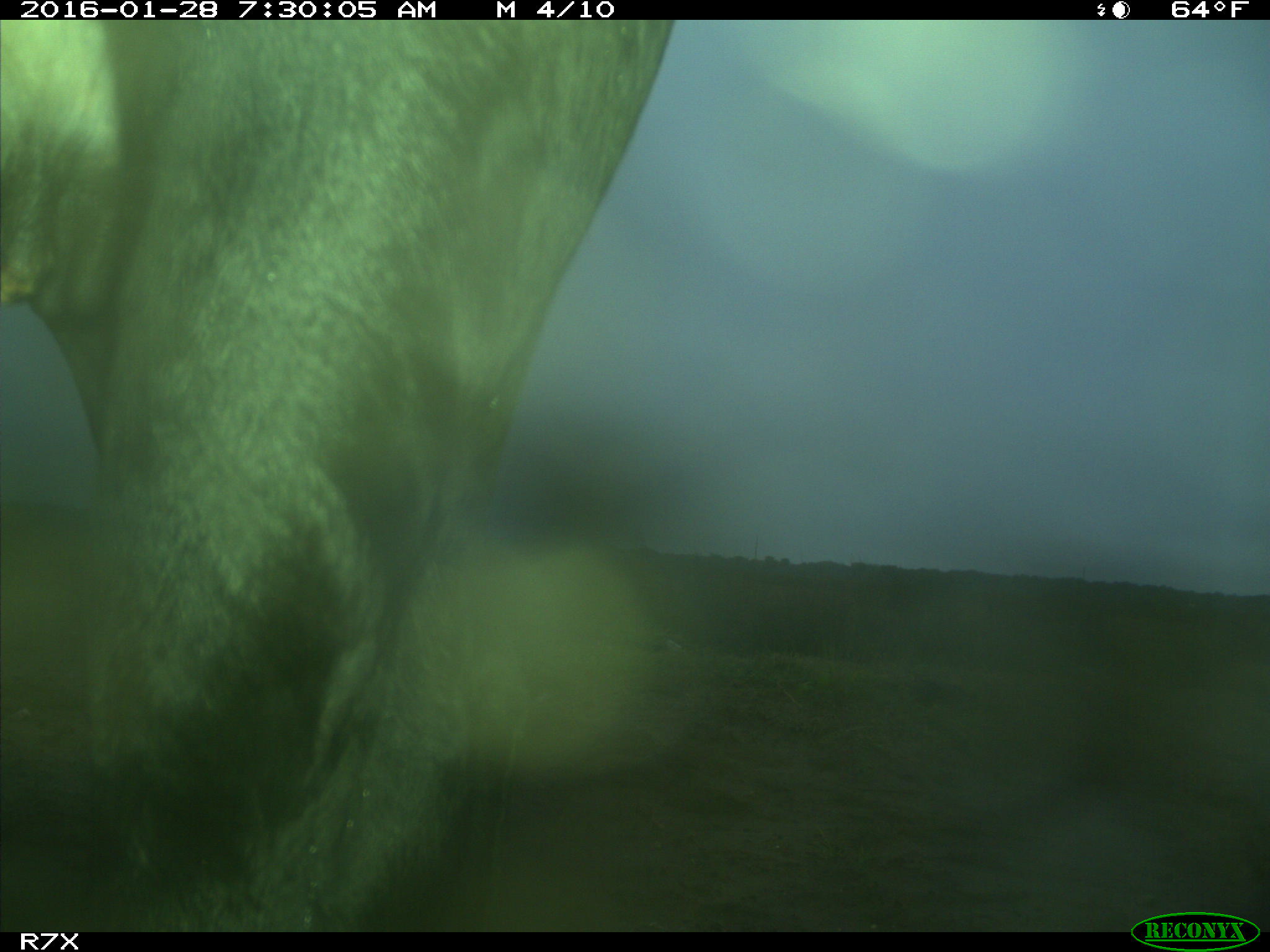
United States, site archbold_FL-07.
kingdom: Animalia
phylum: Chordata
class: Mammalia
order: Artiodactyla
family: Bovidae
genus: Bos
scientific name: Bos taurus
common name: domestic cow